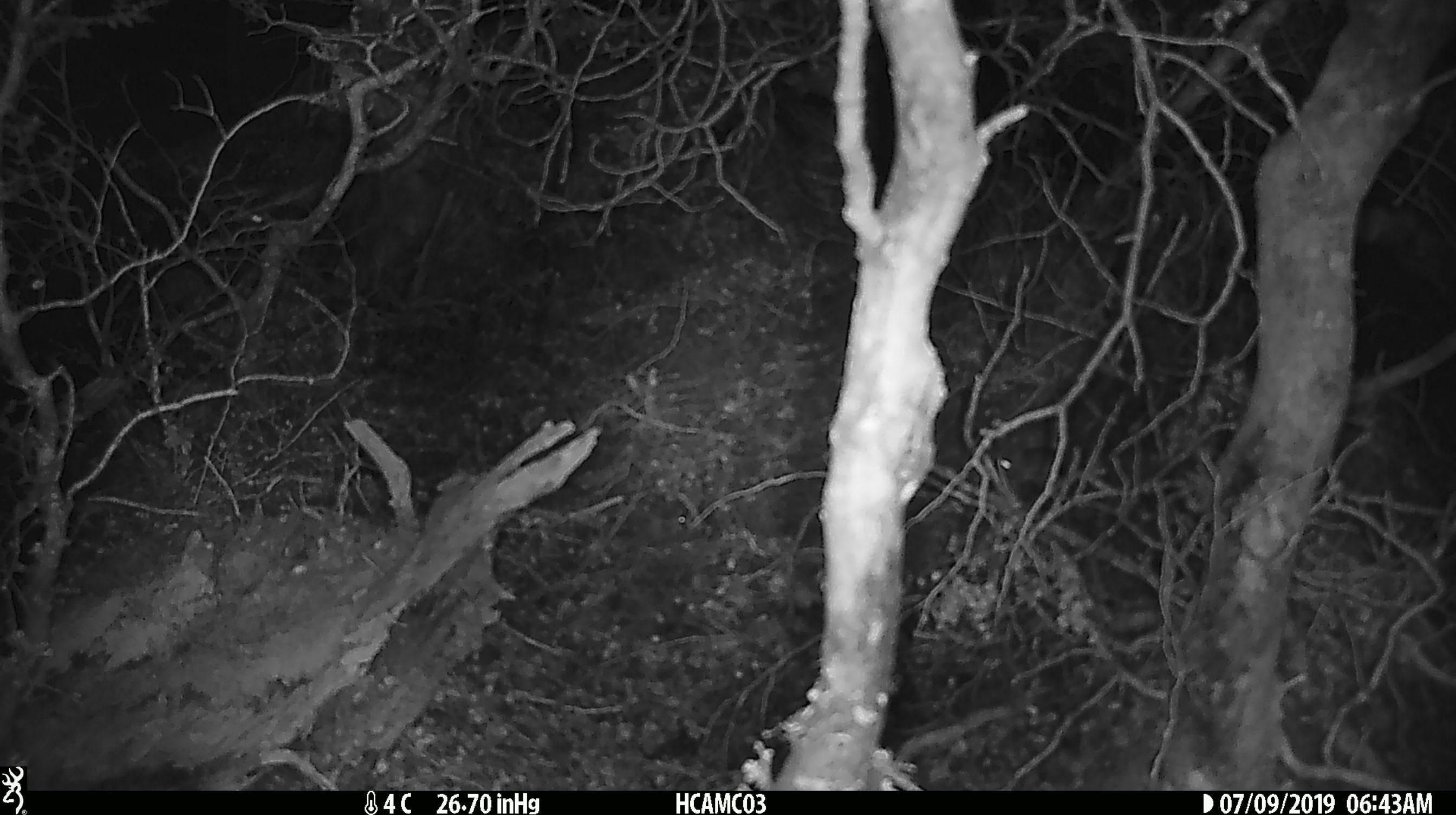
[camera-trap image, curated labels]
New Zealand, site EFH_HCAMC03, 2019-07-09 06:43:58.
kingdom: Animalia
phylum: Chordata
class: Mammalia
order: Rodentia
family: Muridae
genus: Mus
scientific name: Mus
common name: mouse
Mouse (Mus).